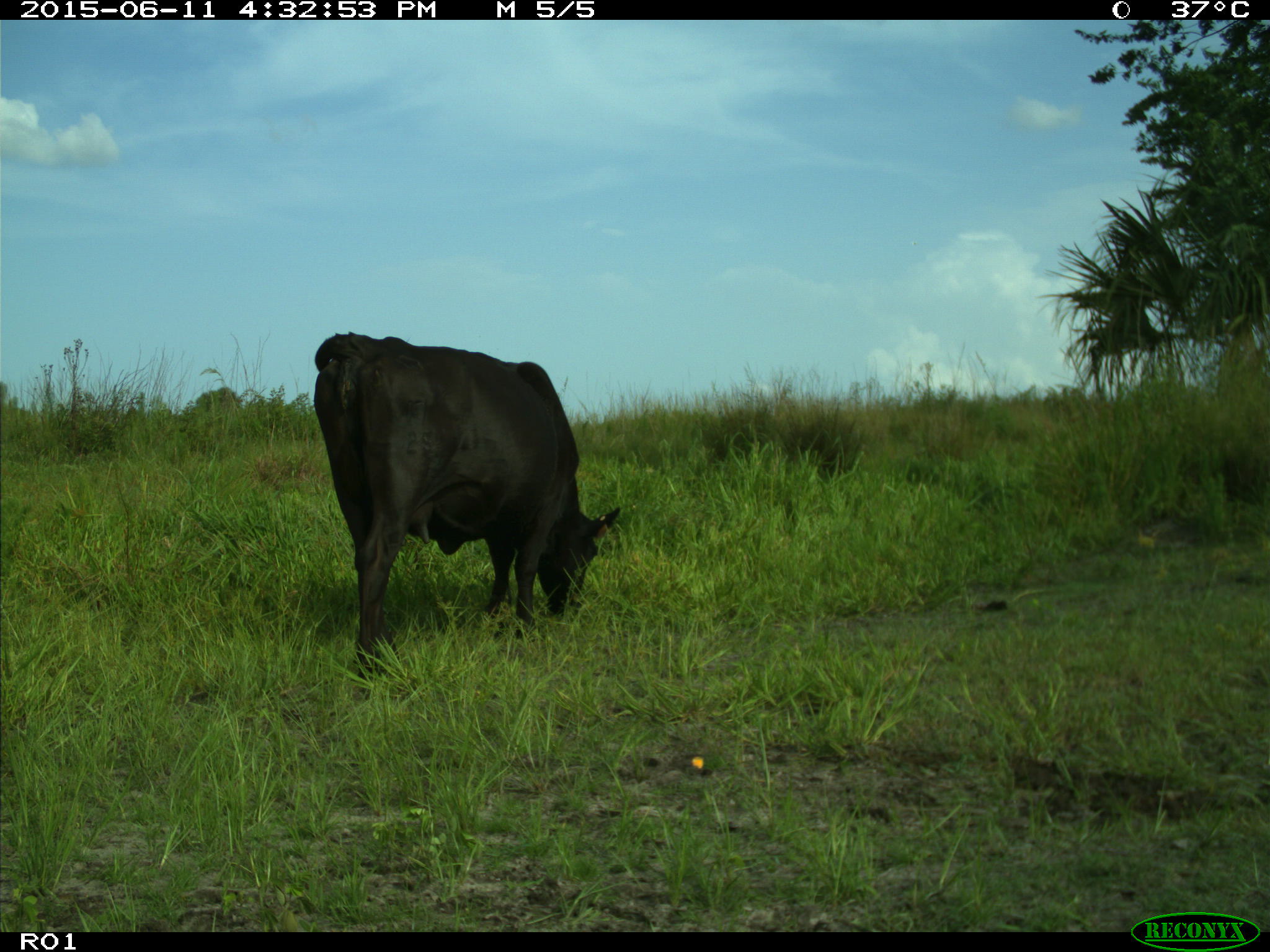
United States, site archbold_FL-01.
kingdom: Animalia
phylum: Chordata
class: Mammalia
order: Artiodactyla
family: Bovidae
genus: Bos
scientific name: Bos taurus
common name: domestic cow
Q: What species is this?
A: Bos taurus (domestic cow).